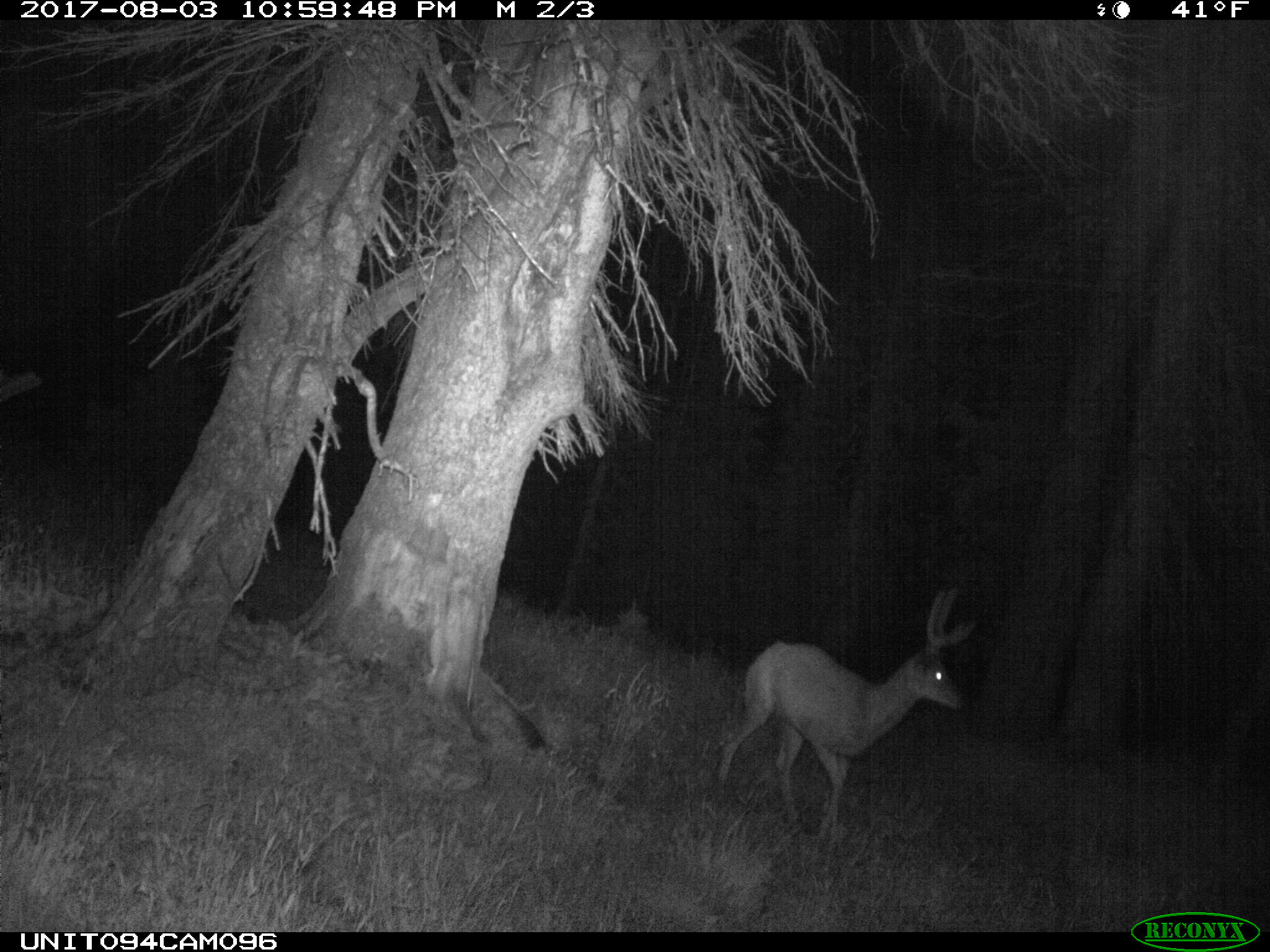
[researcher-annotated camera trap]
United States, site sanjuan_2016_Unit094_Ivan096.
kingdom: Animalia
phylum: Chordata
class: Mammalia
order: Artiodactyla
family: Cervidae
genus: Odocoileus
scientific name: Odocoileus hemionus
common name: mule deer